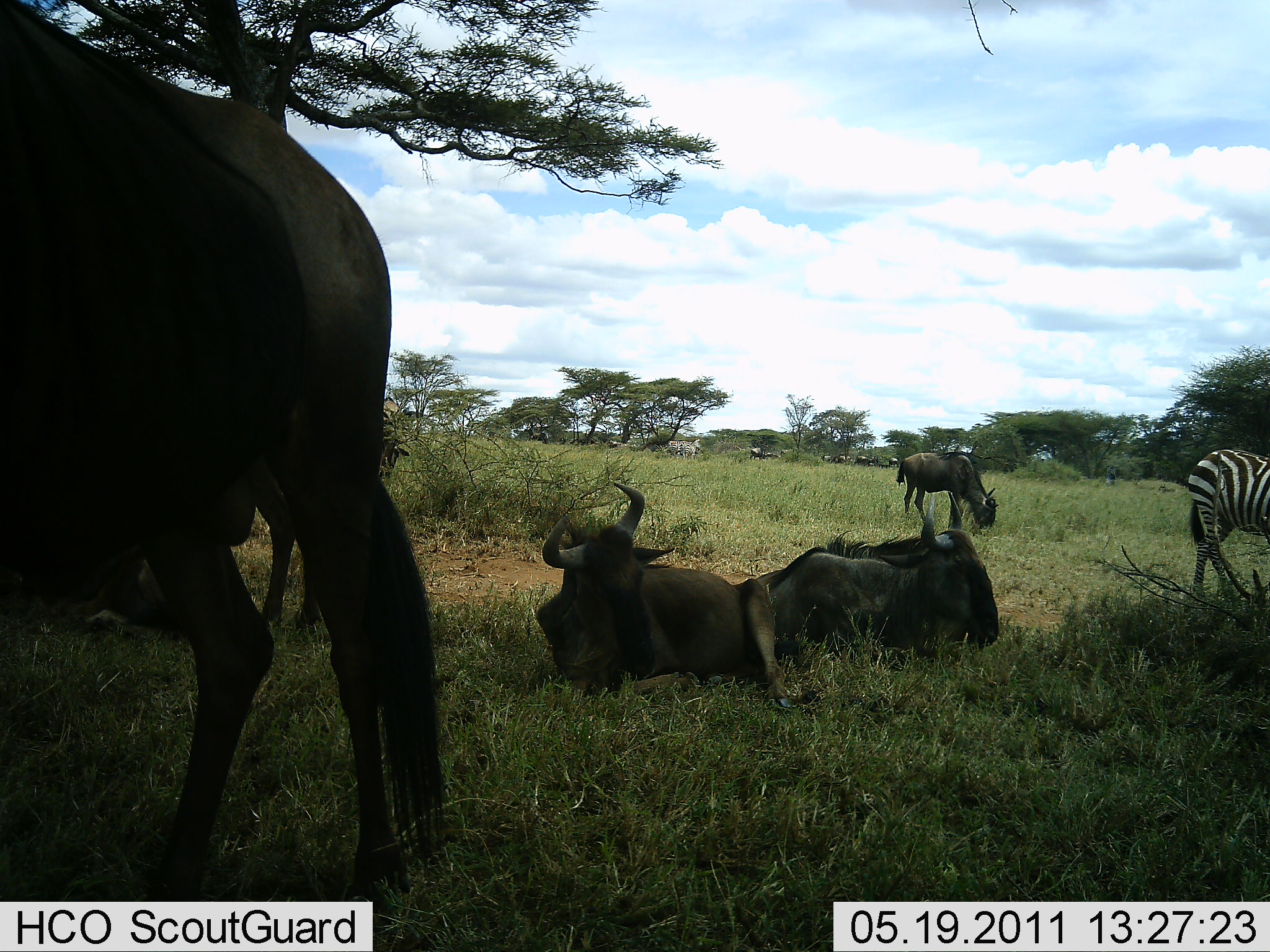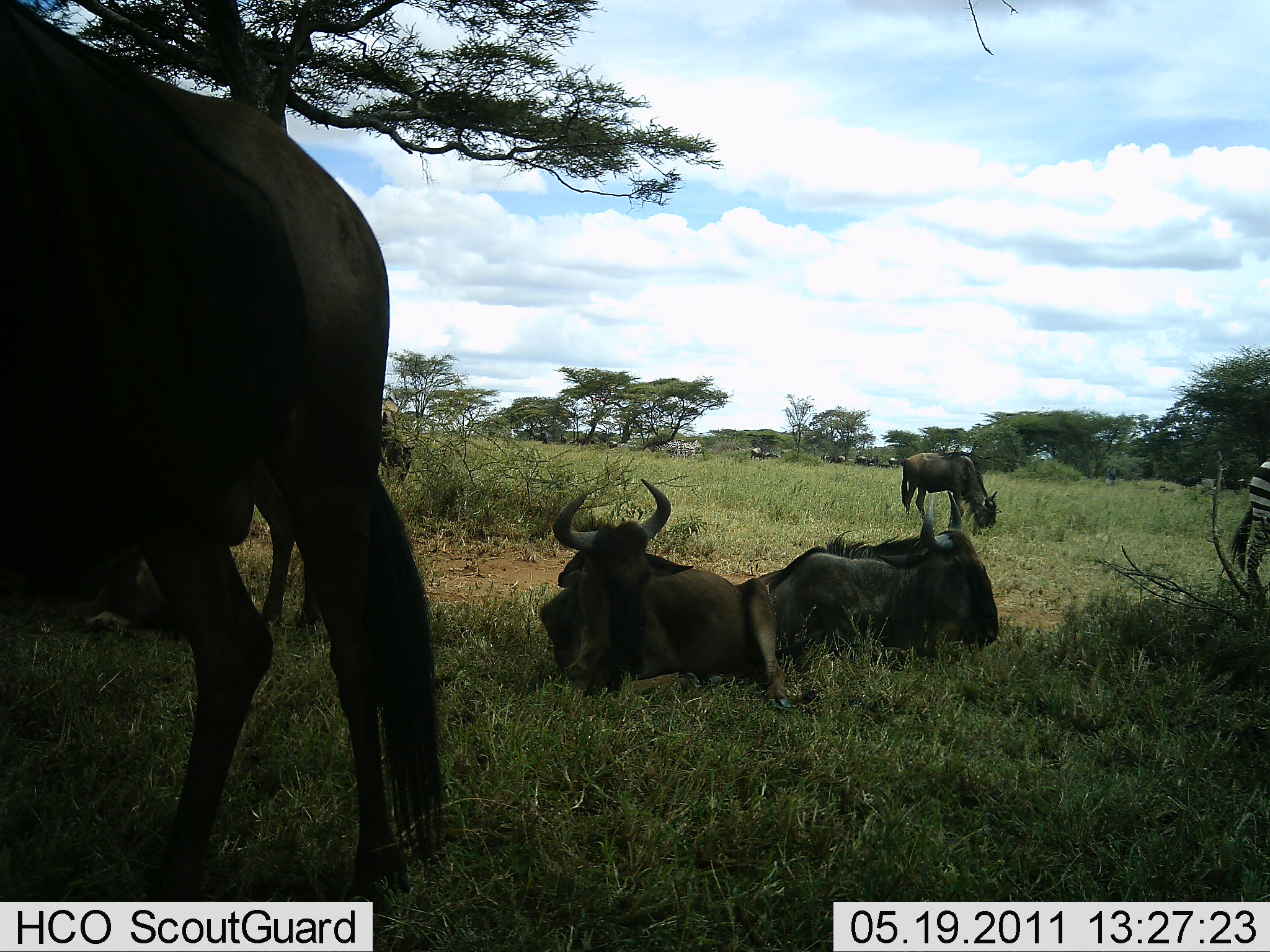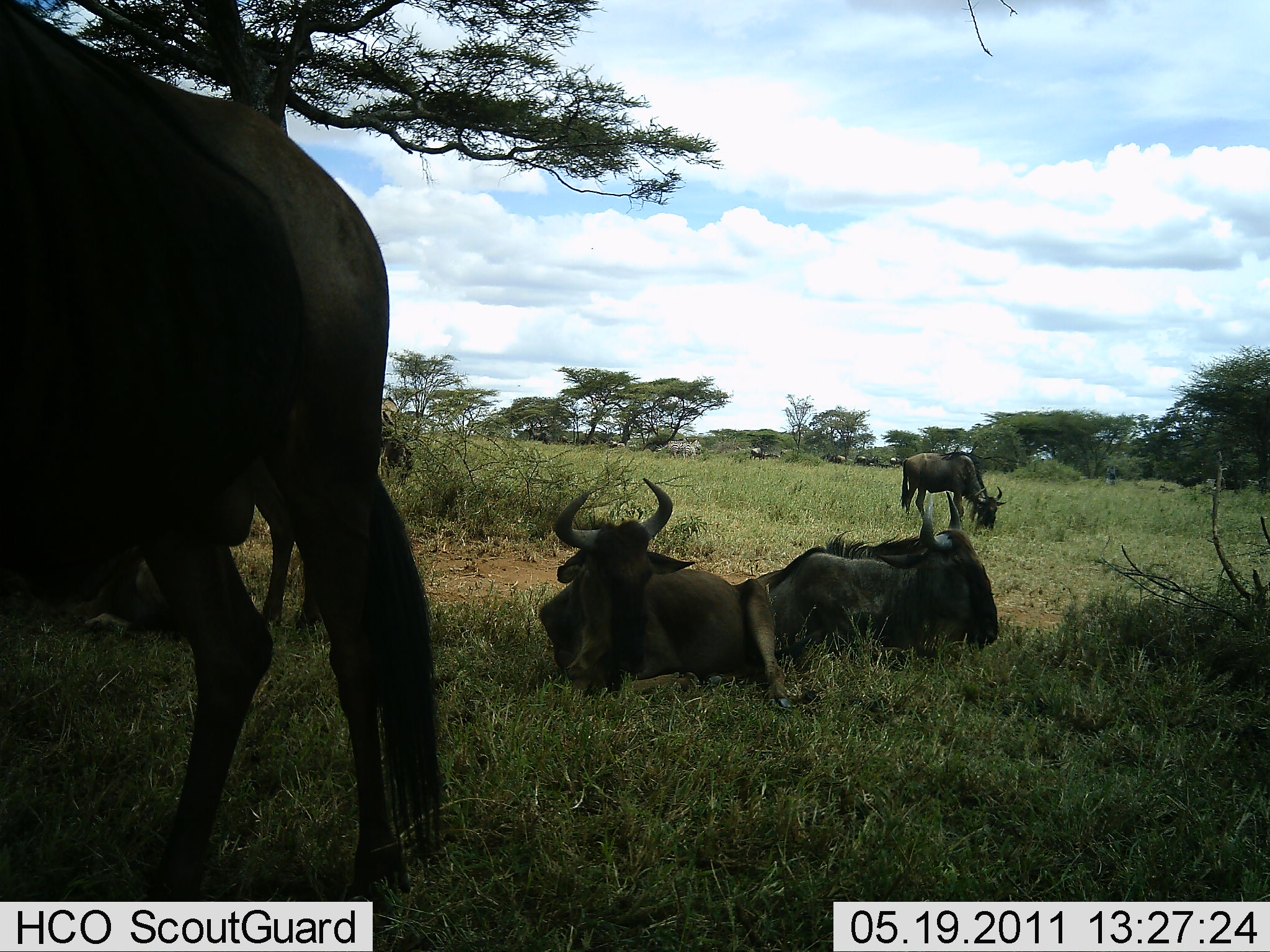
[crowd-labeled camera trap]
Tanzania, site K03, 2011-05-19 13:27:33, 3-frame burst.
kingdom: Animalia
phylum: Chordata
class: Mammalia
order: Artiodactyla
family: Bovidae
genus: Connochaetes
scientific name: Connochaetes taurinus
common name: blue wildebeest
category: wildebeest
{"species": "wildebeest (blue wildebeest) (Connochaetes taurinus)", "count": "5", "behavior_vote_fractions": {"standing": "79%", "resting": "100%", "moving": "16%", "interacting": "5%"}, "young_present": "0%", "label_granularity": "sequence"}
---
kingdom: Animalia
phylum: Chordata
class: Mammalia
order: Perissodactyla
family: Equidae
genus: Equus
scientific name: Equus quagga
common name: plains zebra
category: zebra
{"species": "zebra (plains zebra) (Equus quagga)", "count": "1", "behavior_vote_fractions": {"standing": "10%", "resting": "0%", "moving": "90%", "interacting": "0%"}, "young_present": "0%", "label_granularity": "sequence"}